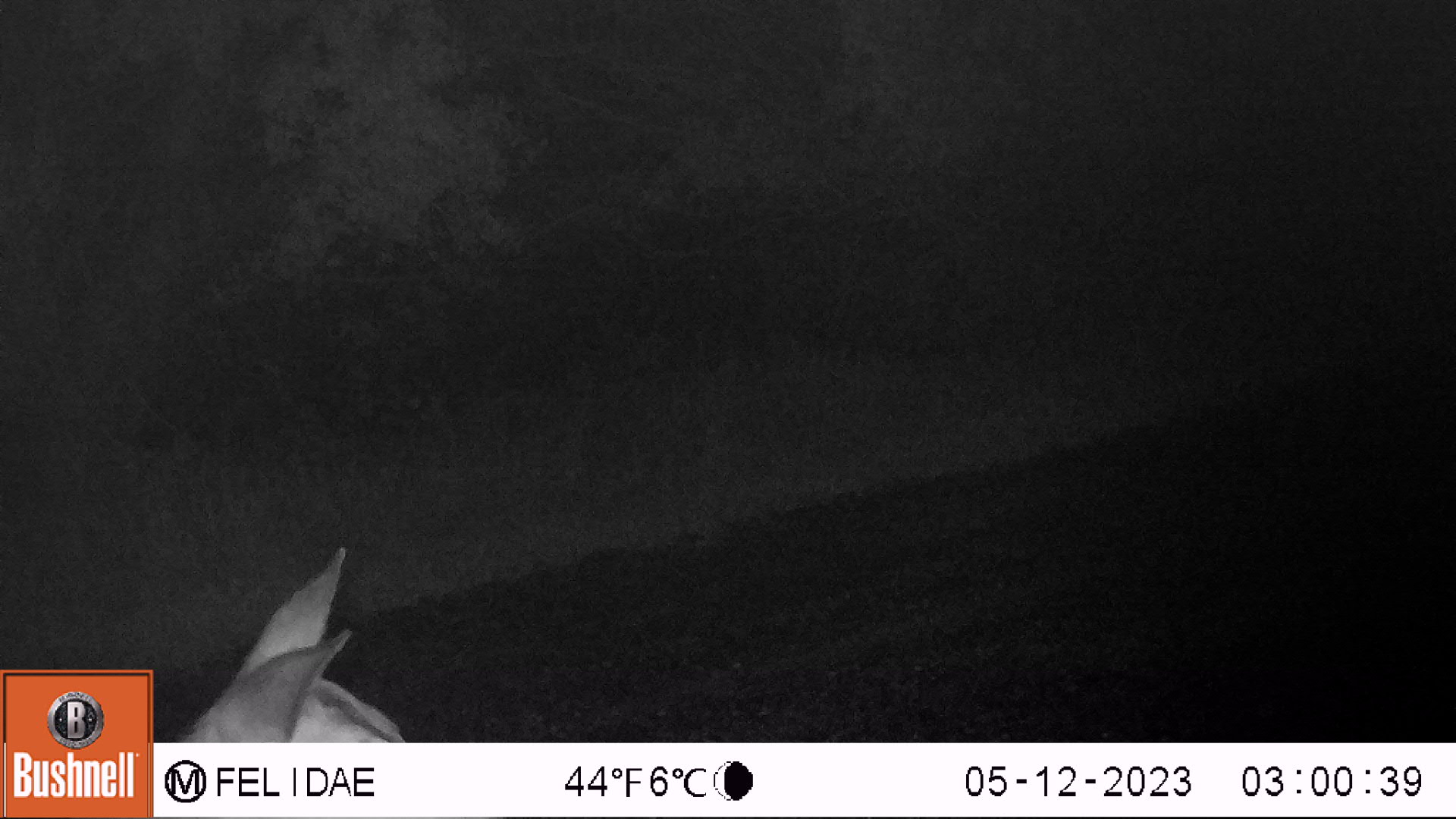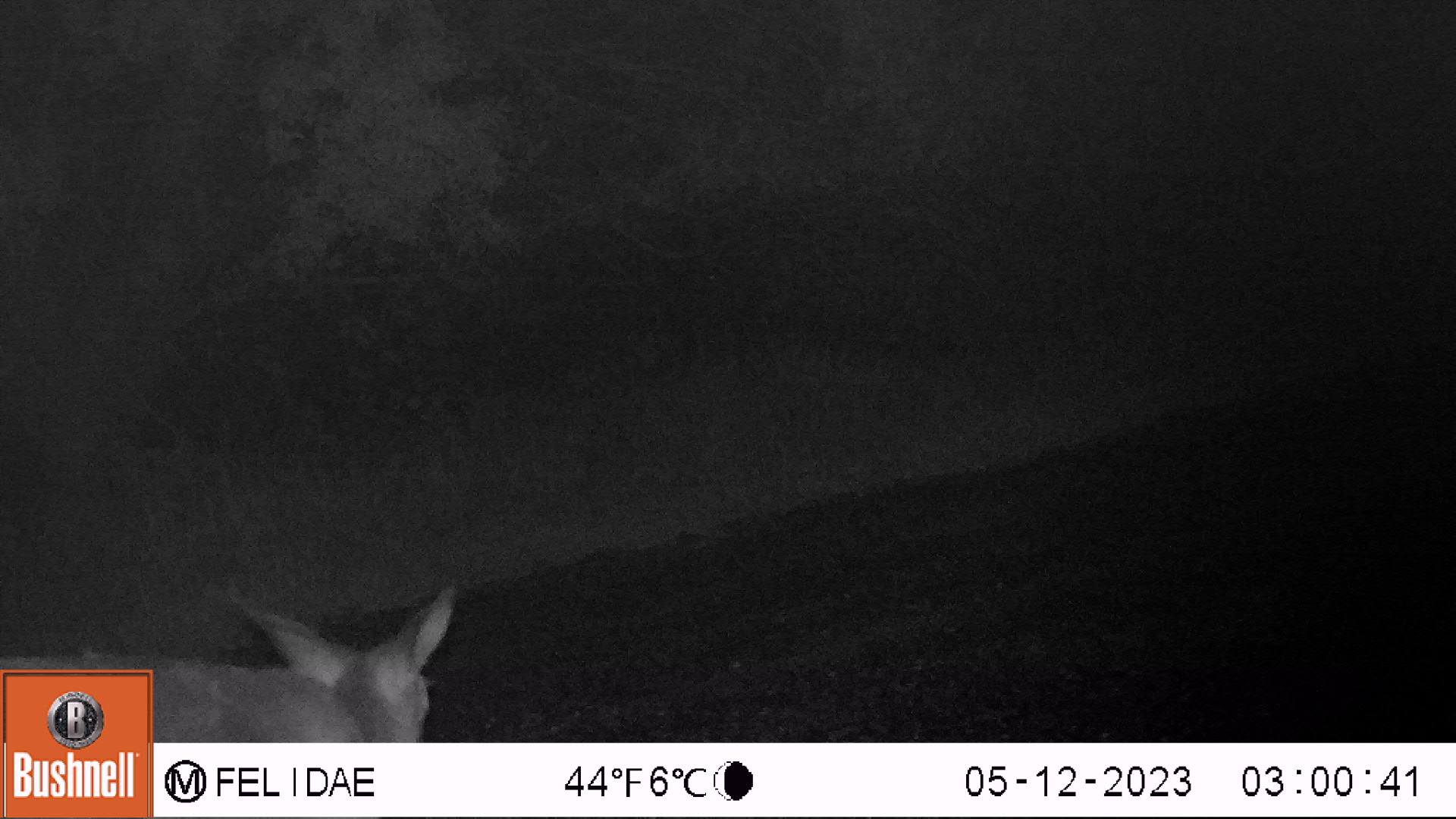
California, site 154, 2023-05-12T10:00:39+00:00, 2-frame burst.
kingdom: Animalia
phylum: Chordata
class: Mammalia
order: Artiodactyla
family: Cervidae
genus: Odocoileus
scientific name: Odocoileus hemionus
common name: mule deer